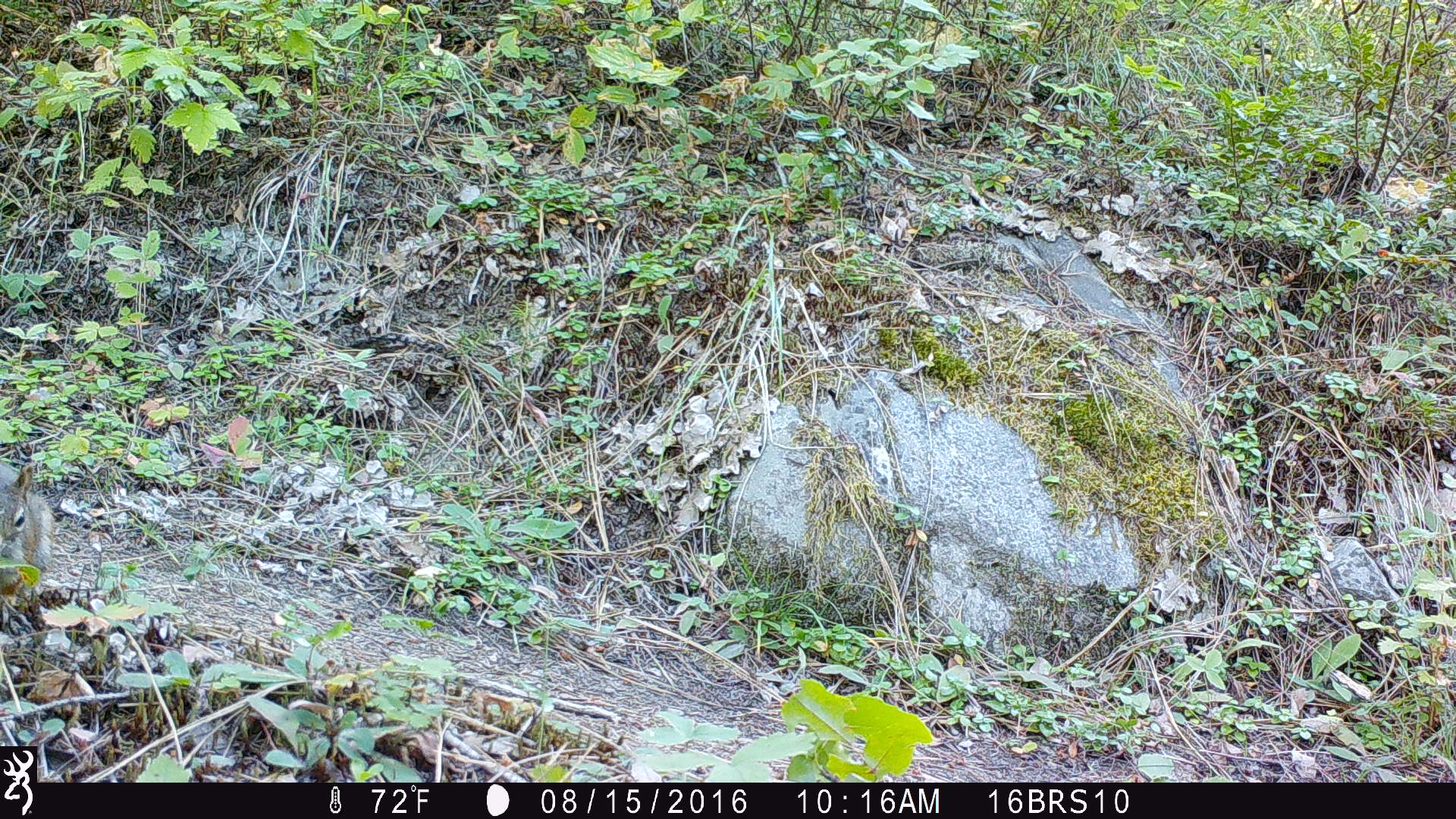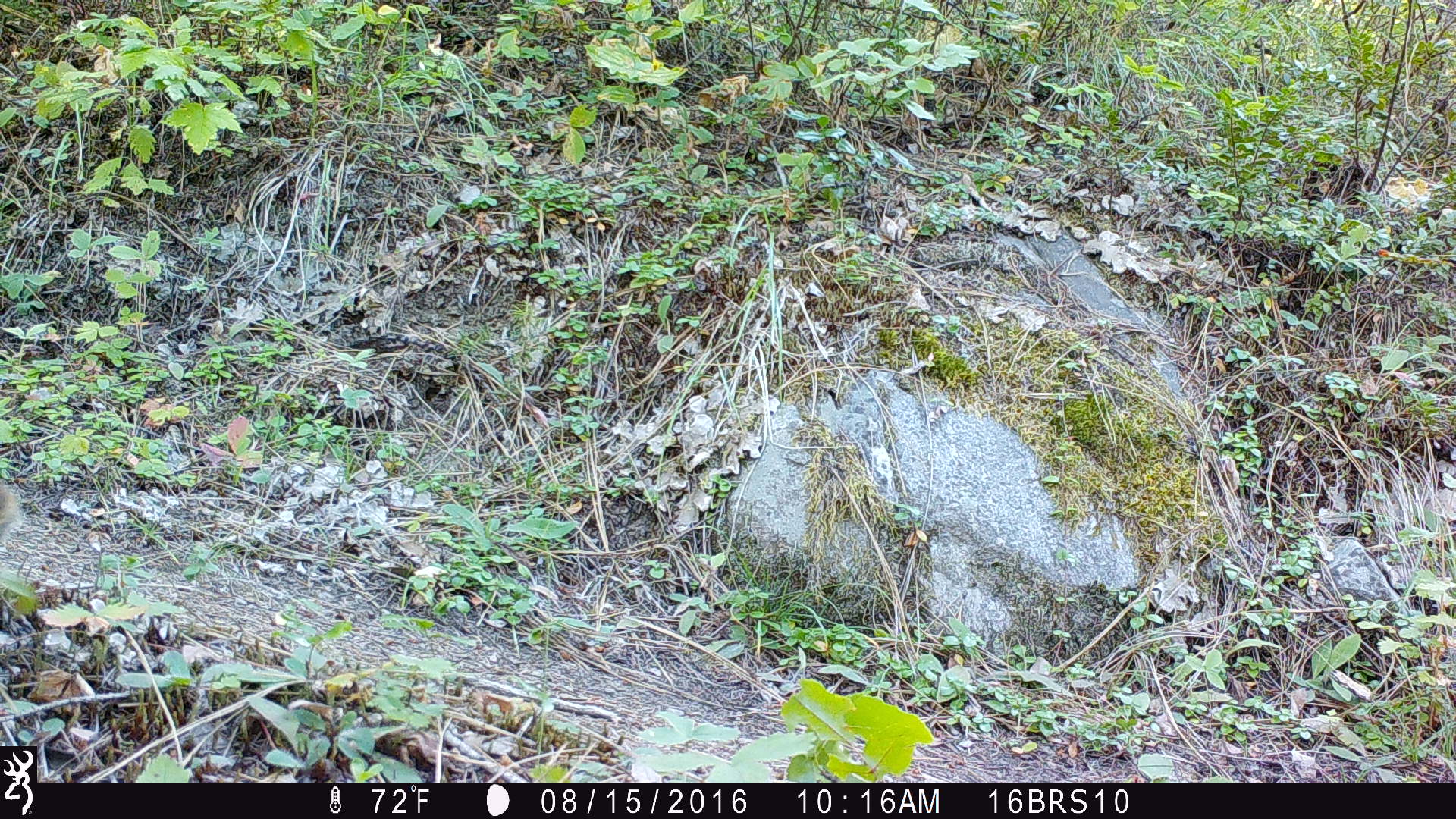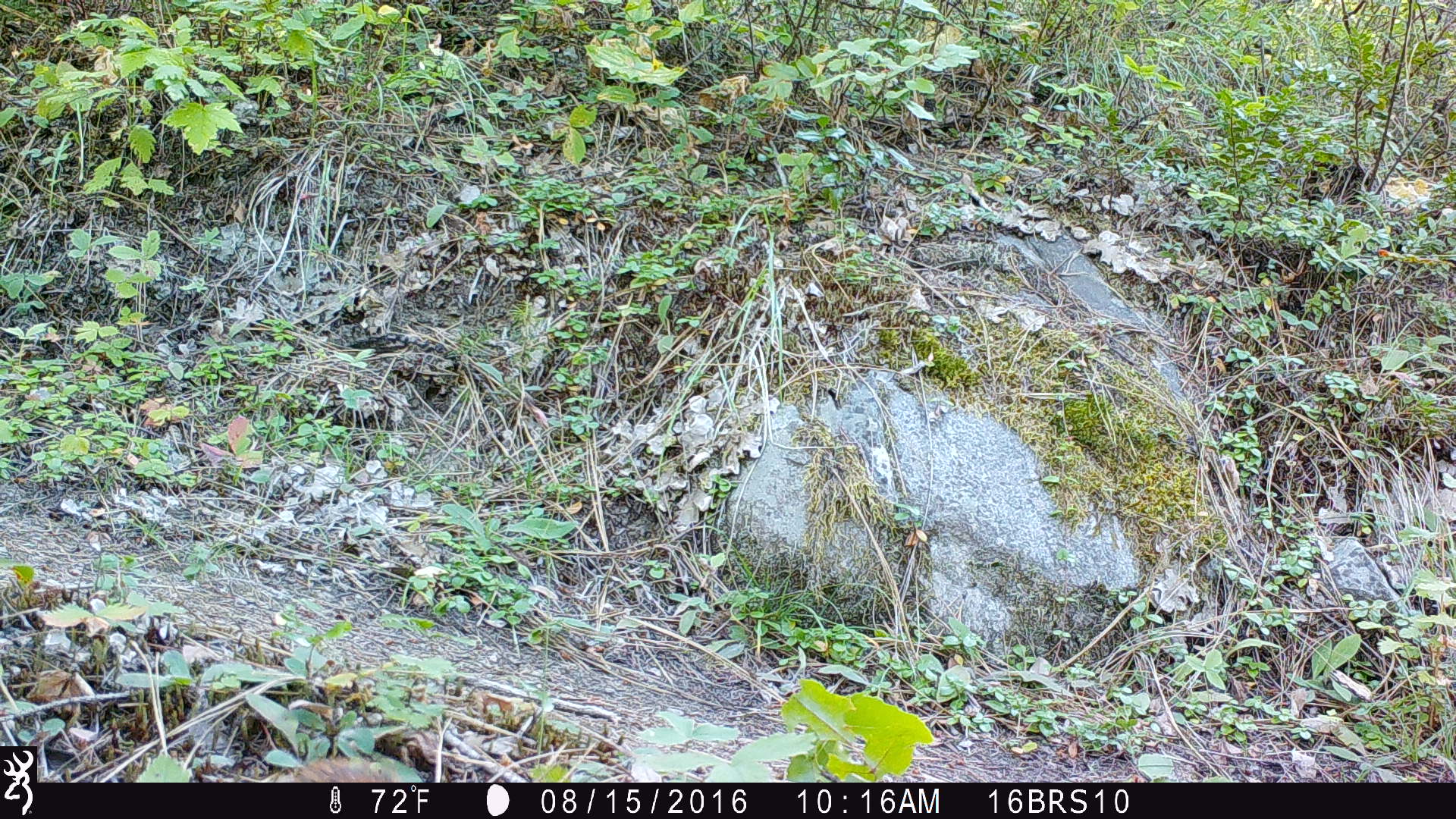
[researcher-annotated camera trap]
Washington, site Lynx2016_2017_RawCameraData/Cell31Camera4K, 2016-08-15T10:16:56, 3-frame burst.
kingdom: Animalia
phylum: Chordata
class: Mammalia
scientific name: Mammalia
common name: small mammal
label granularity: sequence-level